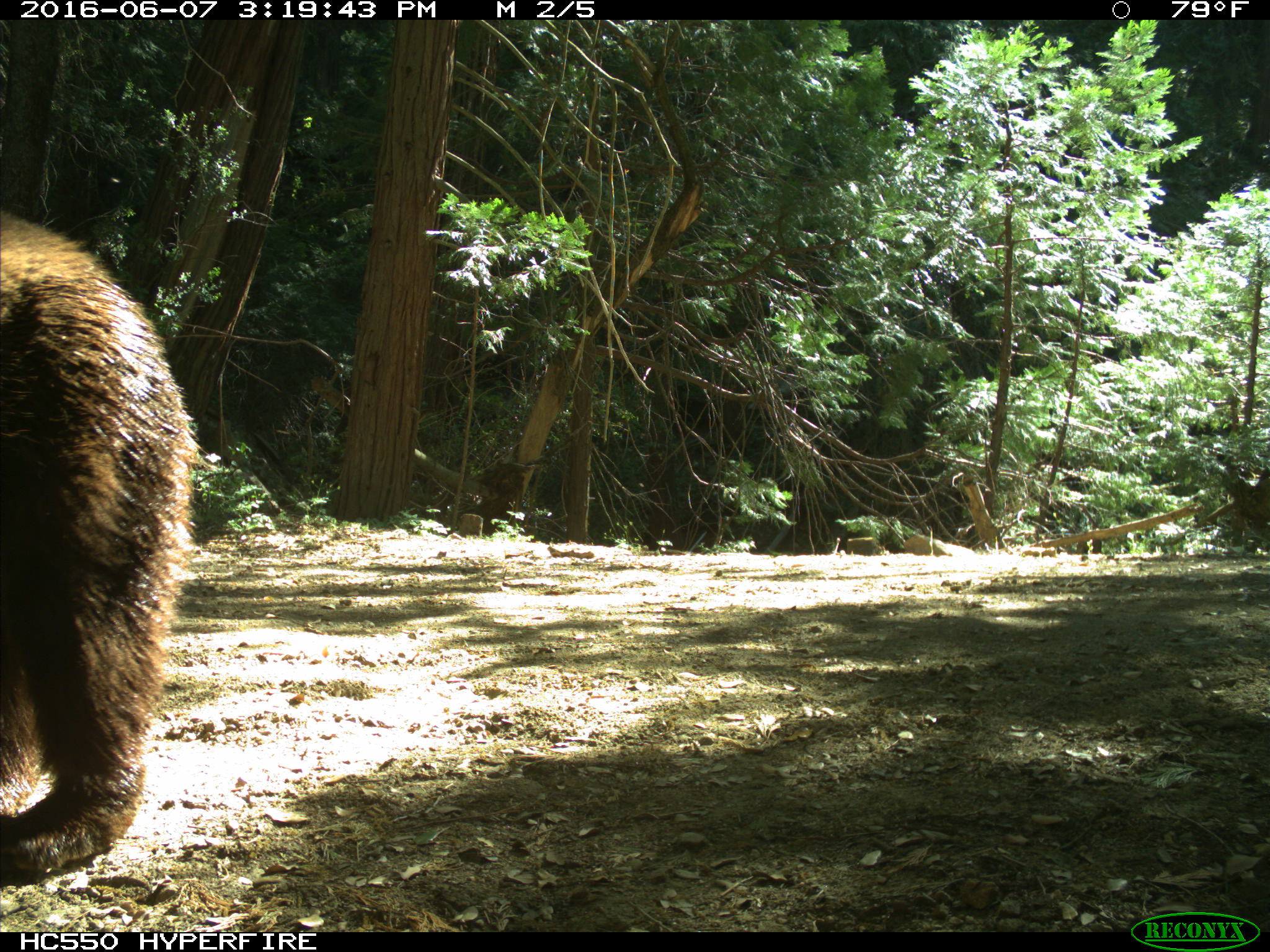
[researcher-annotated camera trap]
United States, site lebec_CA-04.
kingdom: Animalia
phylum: Chordata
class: Mammalia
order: Carnivora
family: Ursidae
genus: Ursus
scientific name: Ursus americanus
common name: american black bear